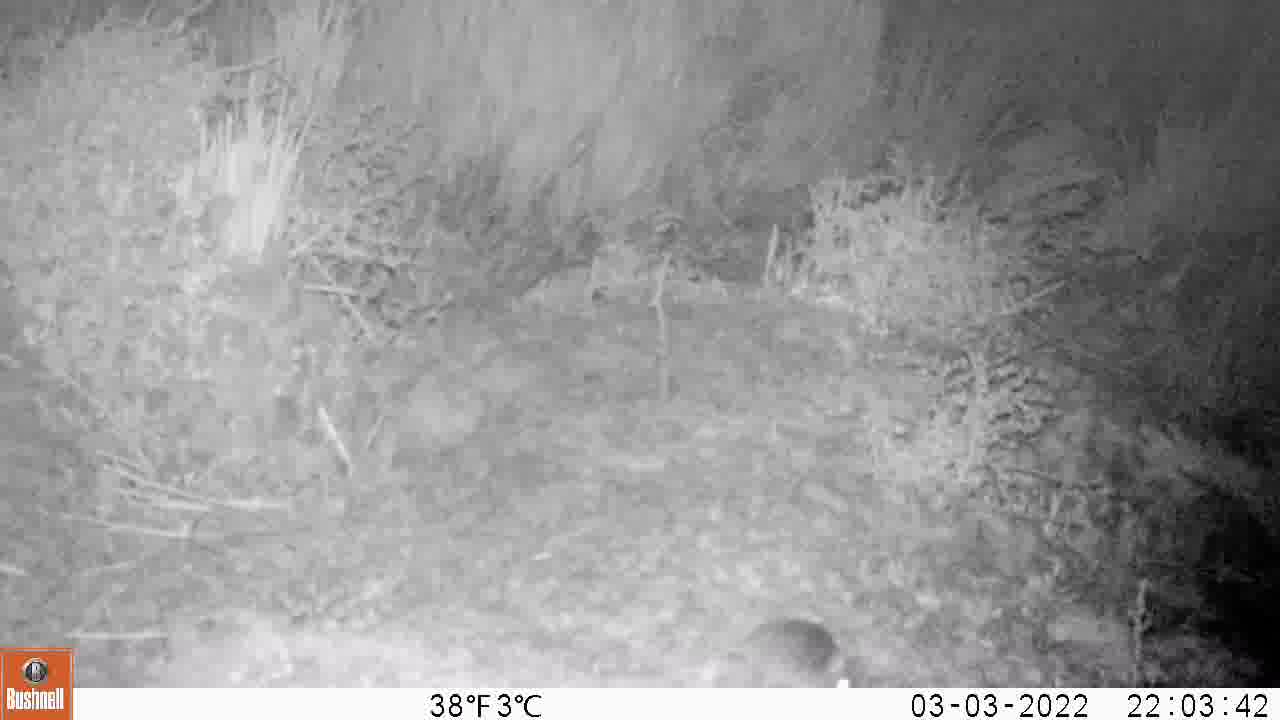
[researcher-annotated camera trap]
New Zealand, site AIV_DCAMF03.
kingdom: Animalia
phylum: Chordata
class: Mammalia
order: Rodentia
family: Muridae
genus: Mus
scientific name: Mus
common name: mouse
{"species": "mouse (Mus)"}